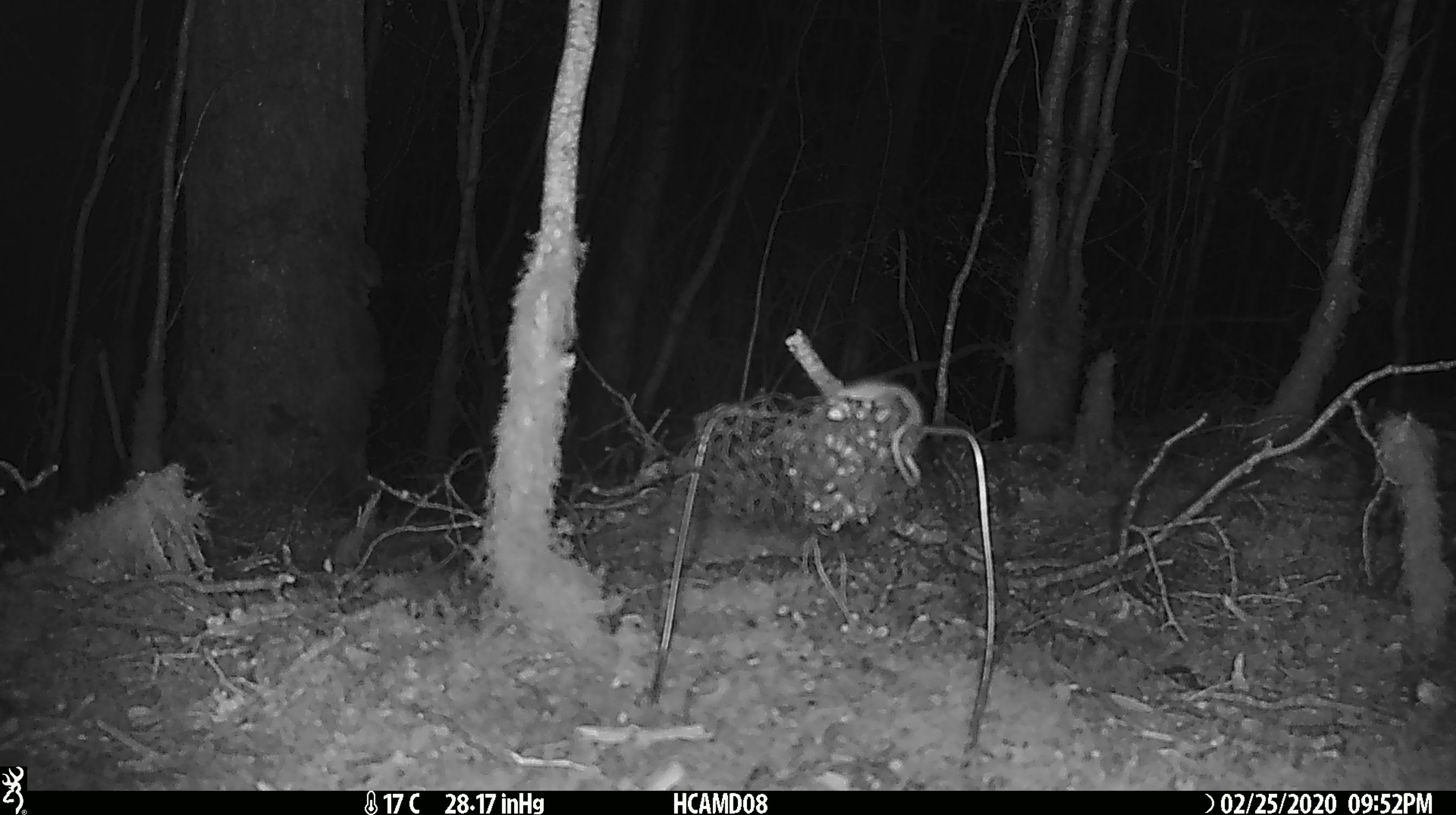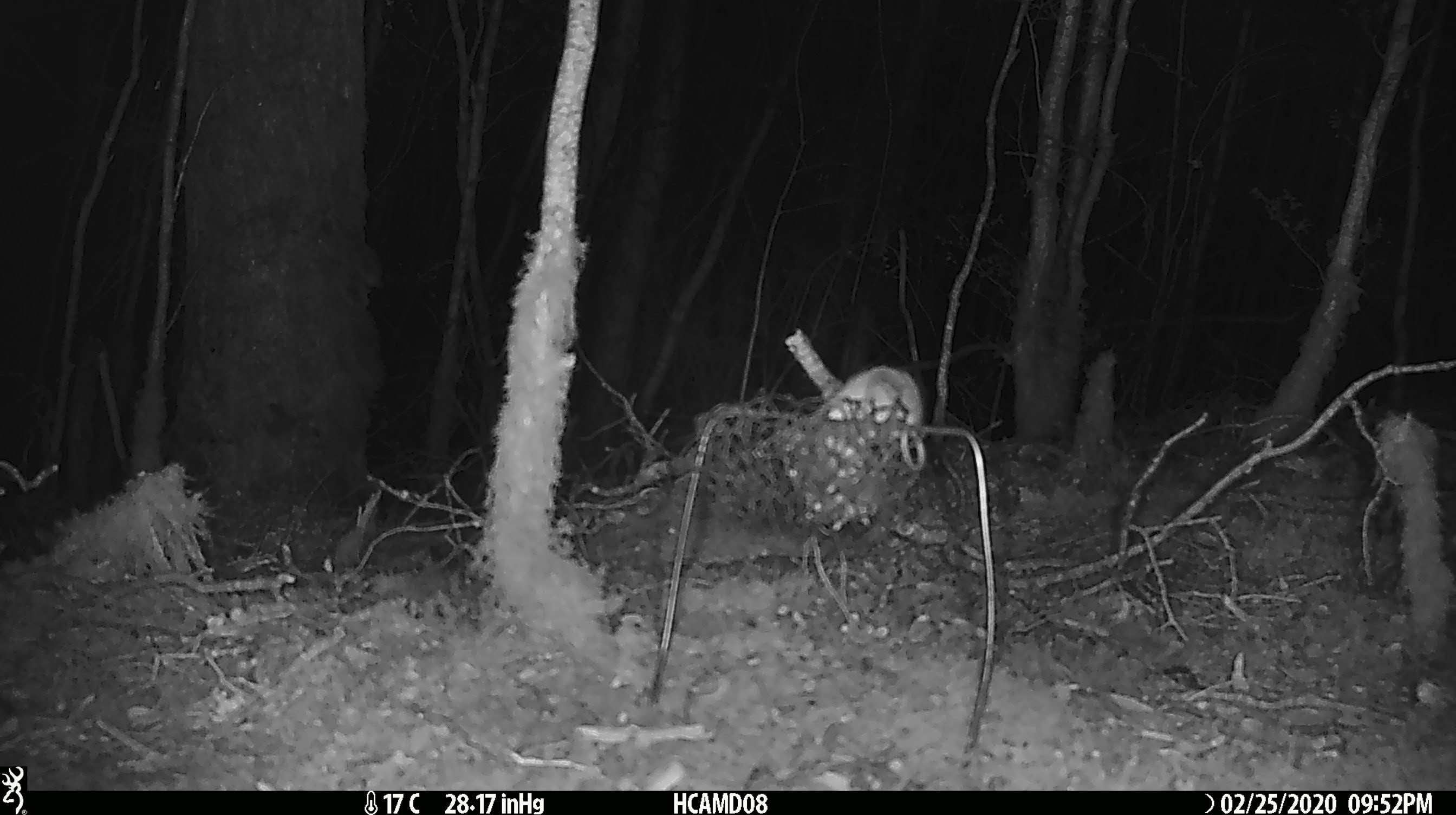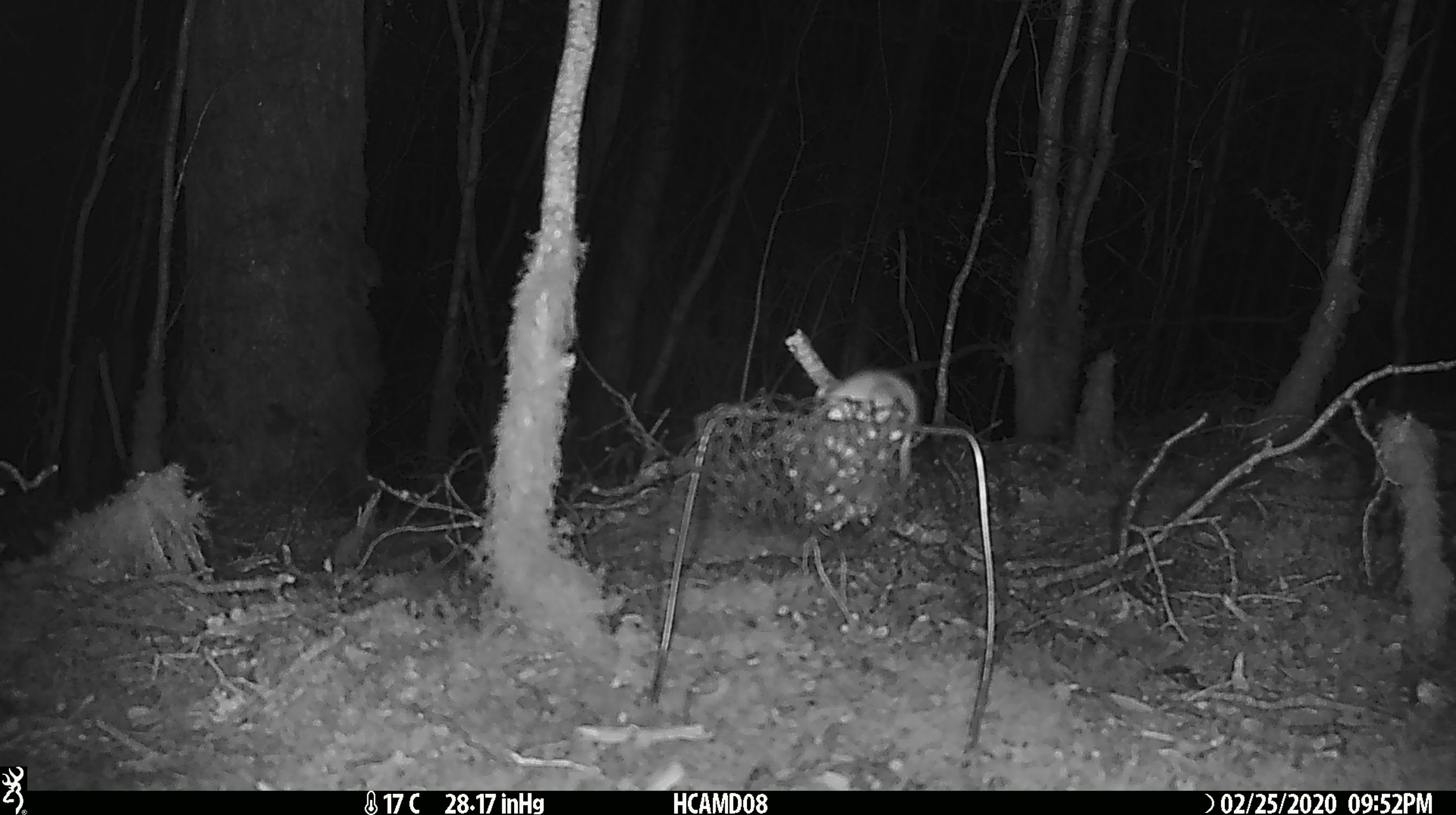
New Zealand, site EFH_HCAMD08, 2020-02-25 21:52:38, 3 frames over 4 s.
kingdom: Animalia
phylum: Chordata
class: Mammalia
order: Rodentia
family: Muridae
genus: Mus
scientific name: Mus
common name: mouse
Mouse (Mus).